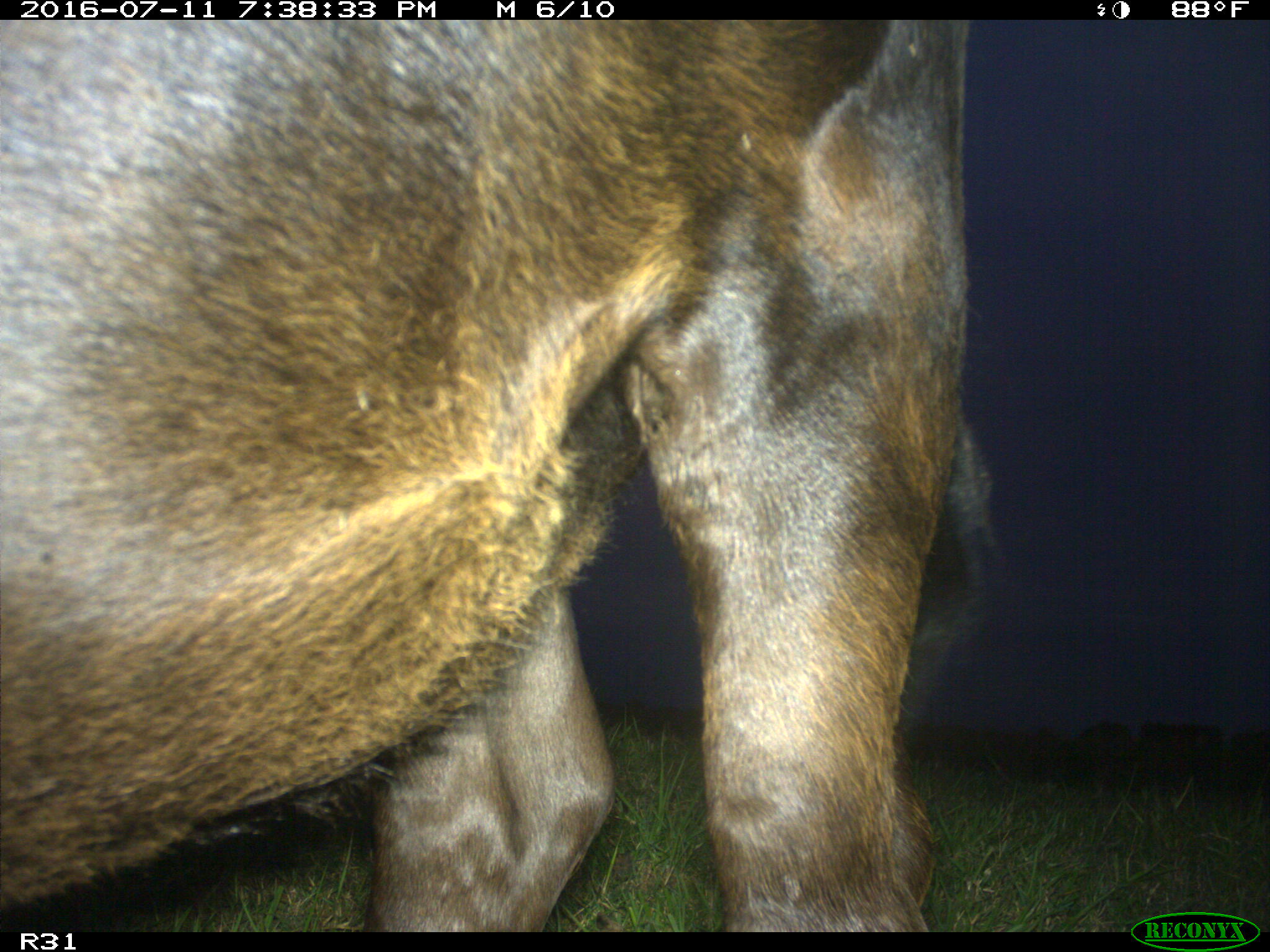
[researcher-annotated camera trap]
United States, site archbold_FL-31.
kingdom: Animalia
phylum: Chordata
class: Mammalia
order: Artiodactyla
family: Bovidae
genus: Bos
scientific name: Bos taurus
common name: domestic cow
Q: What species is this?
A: Bos taurus (domestic cow).